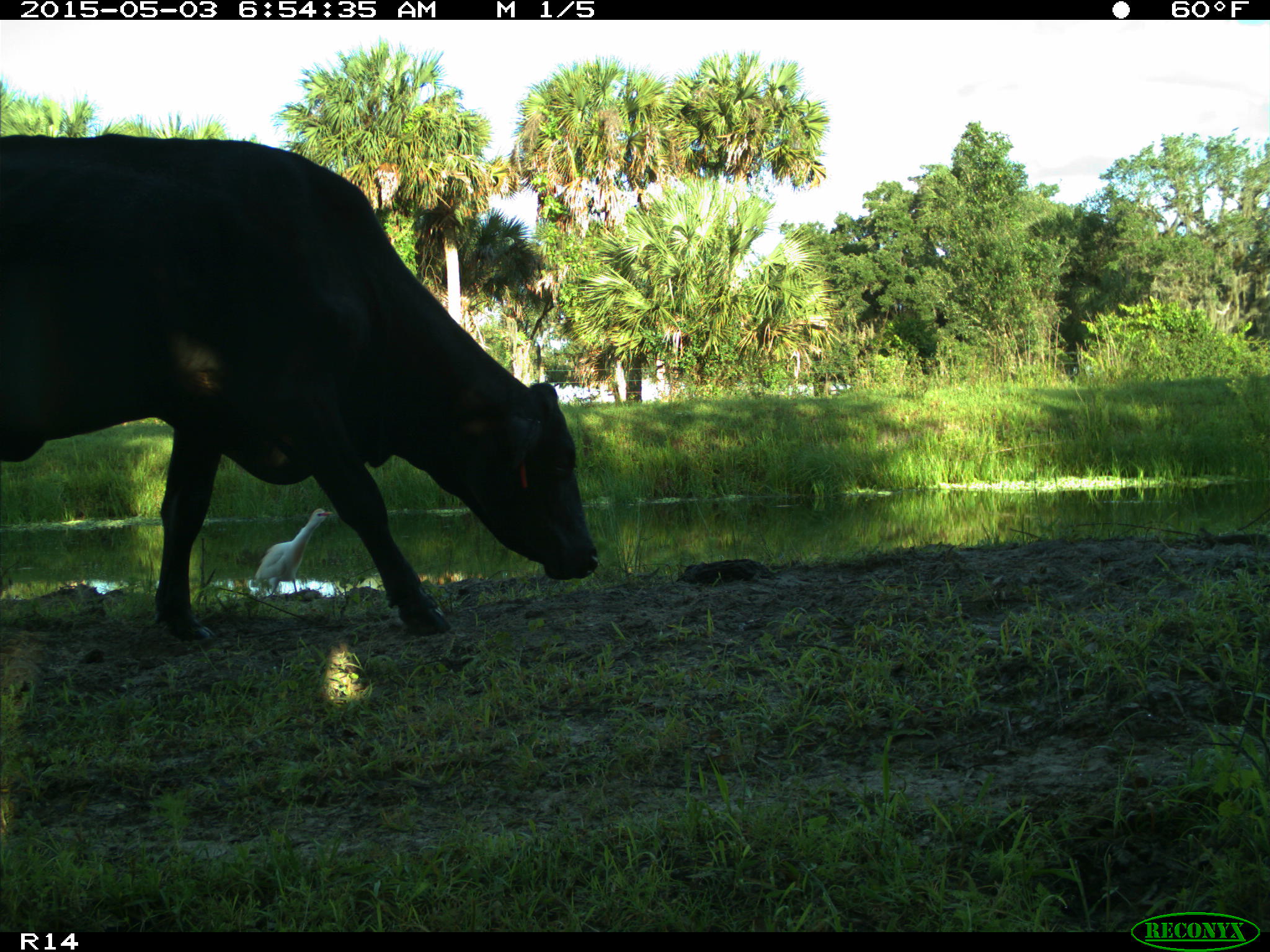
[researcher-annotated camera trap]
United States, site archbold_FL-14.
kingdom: Animalia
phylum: Chordata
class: Mammalia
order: Artiodactyla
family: Bovidae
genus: Bos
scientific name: Bos taurus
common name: domestic cow